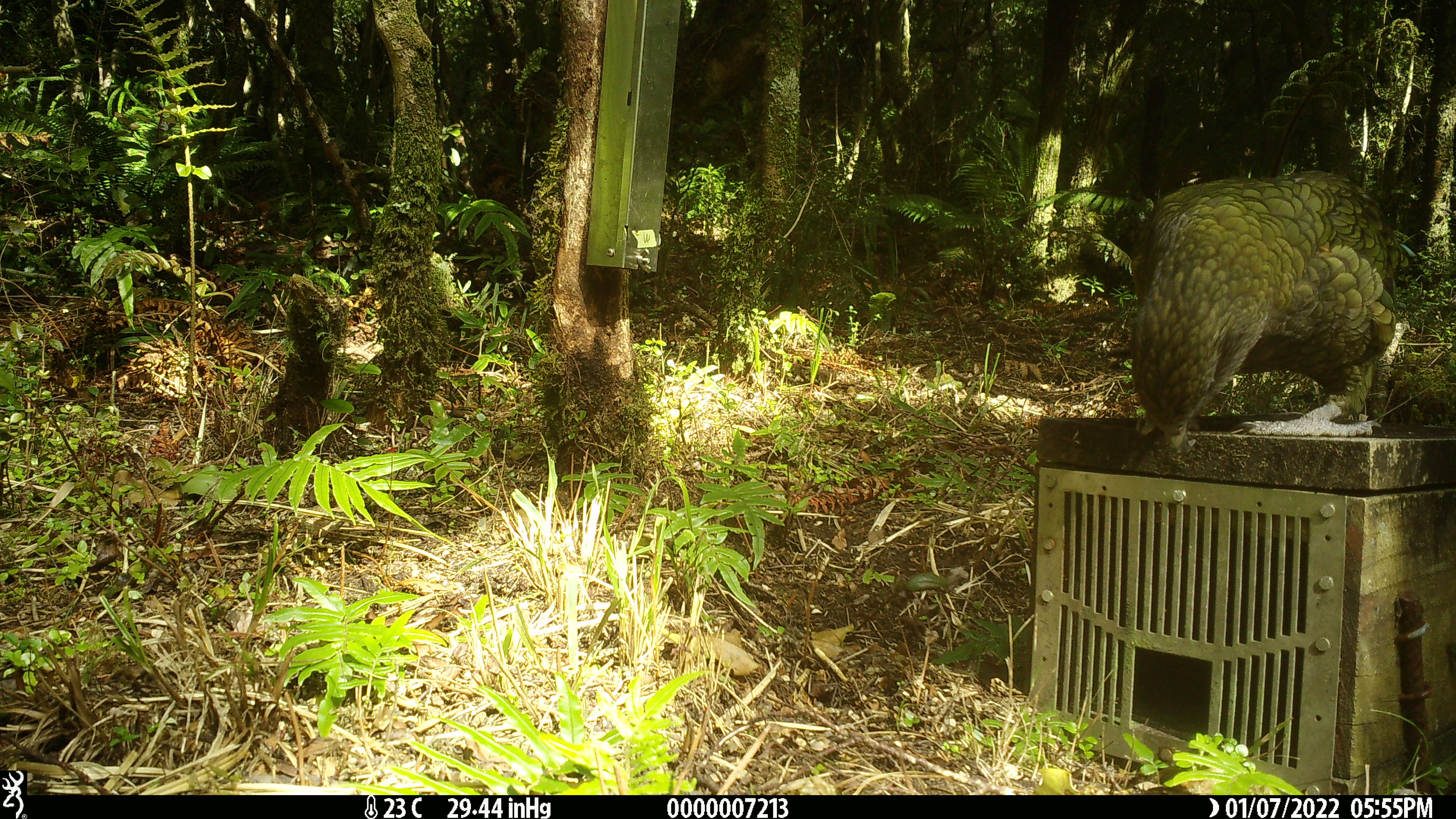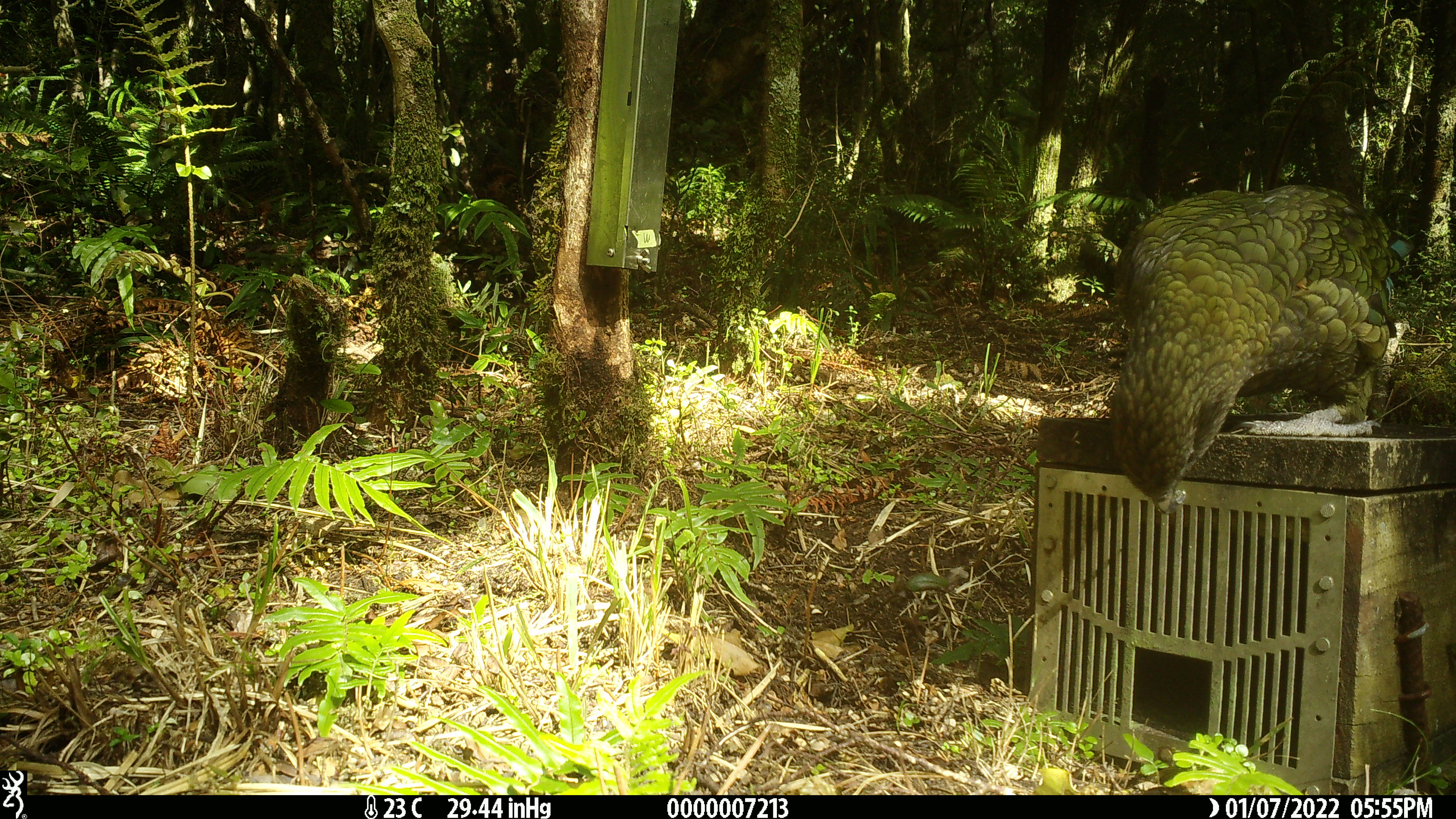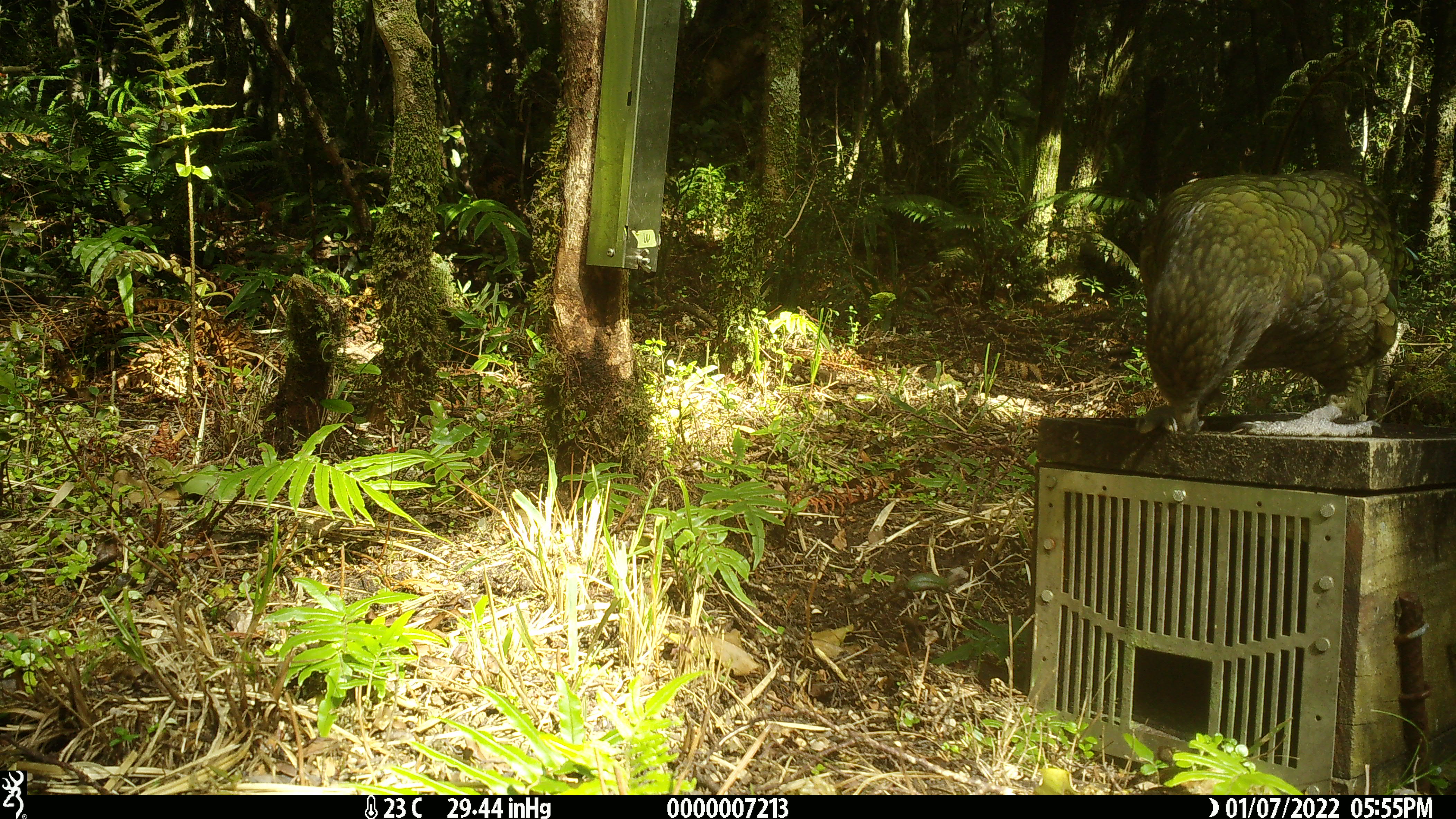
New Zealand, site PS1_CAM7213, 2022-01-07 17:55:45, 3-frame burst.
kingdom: Animalia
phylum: Chordata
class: Aves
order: Psittaciformes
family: Strigopidae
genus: Nestor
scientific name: Nestor notabilis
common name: kea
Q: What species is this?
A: Kea (Nestor notabilis).